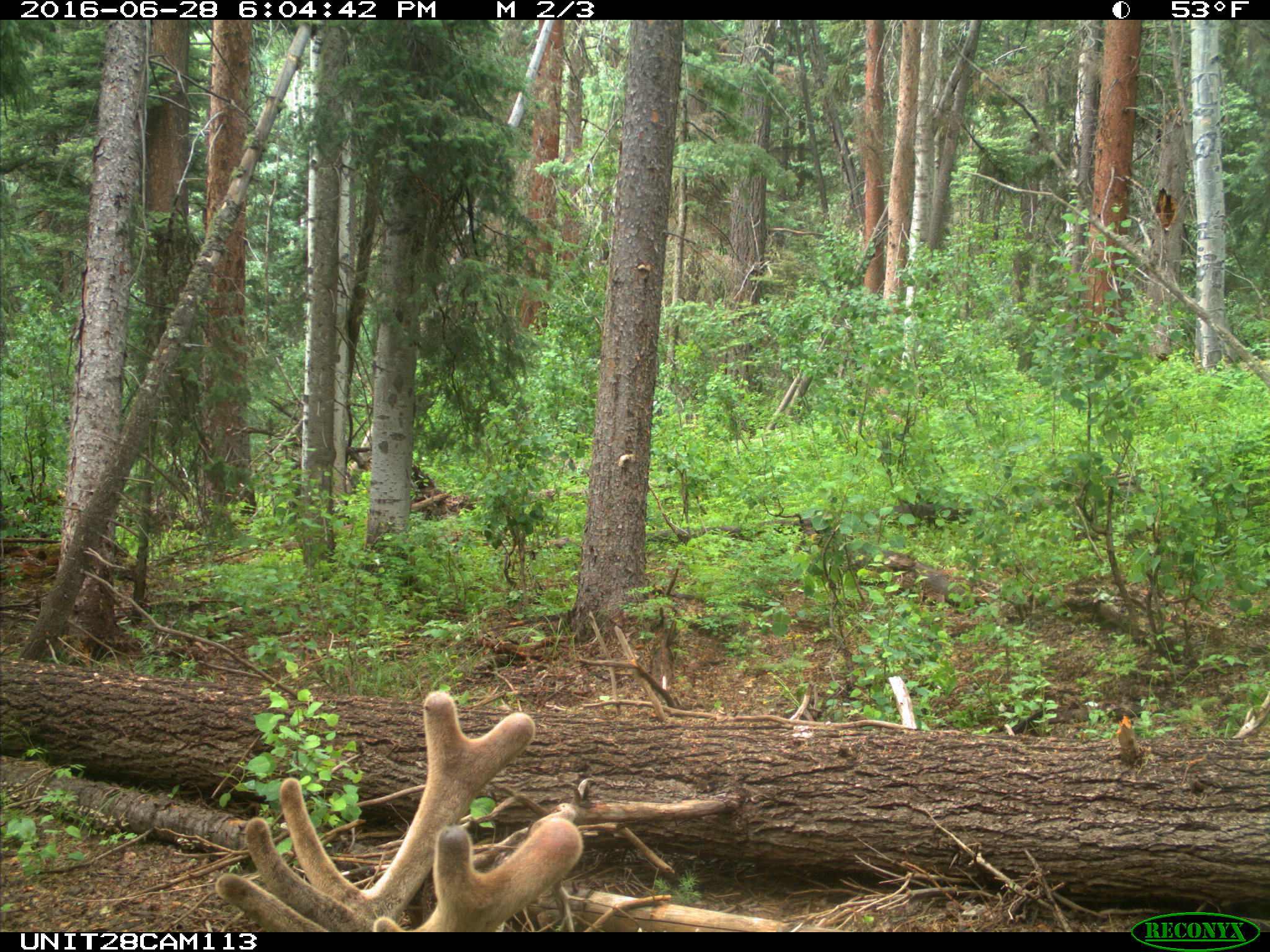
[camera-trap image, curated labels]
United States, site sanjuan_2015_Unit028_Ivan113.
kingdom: Animalia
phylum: Chordata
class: Mammalia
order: Artiodactyla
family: Cervidae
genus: Cervus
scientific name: Cervus elaphus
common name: red deer